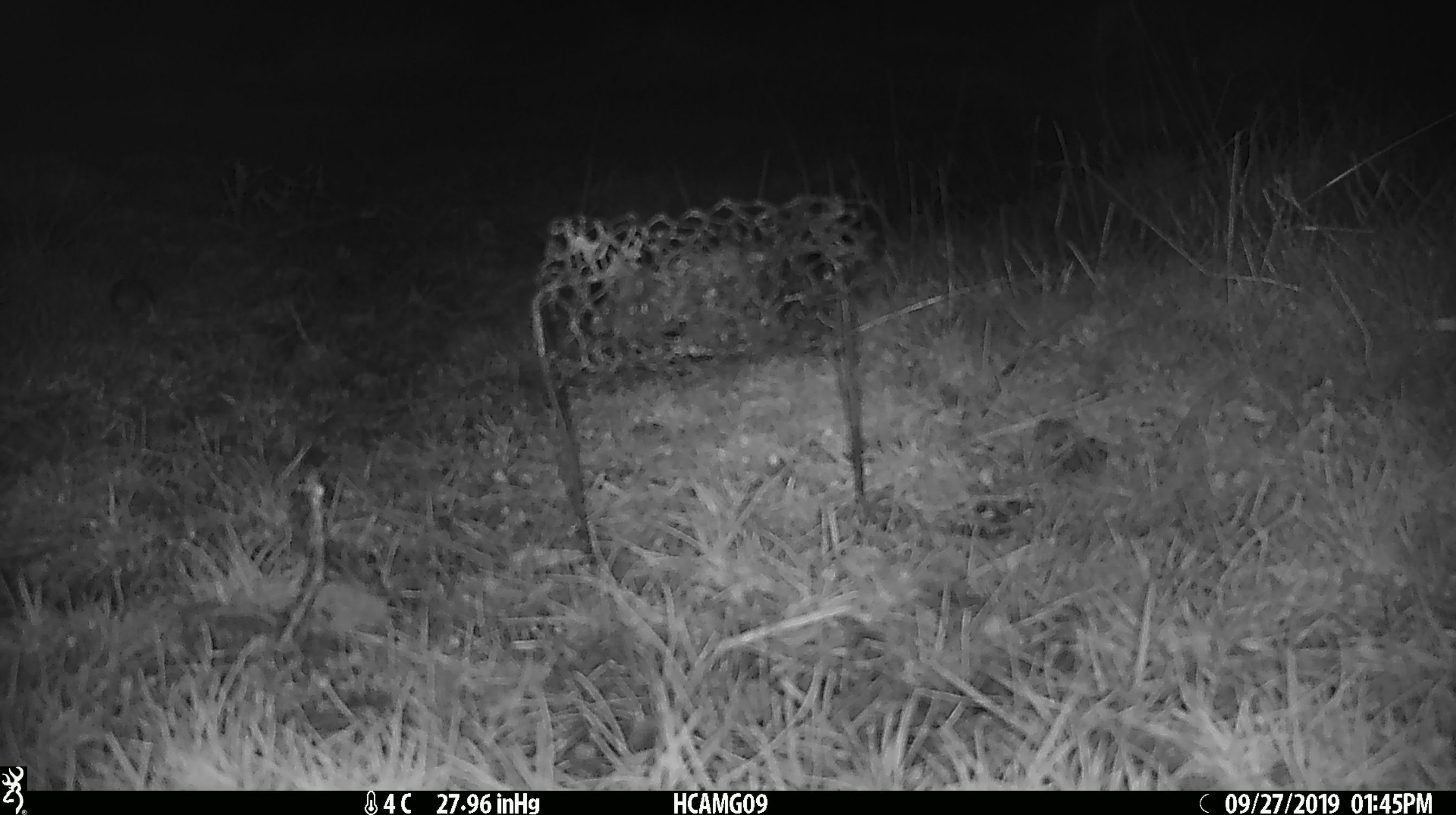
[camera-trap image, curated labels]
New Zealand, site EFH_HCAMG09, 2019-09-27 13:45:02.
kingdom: Animalia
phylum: Chordata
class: Mammalia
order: Rodentia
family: Muridae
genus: Mus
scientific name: Mus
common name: mouse